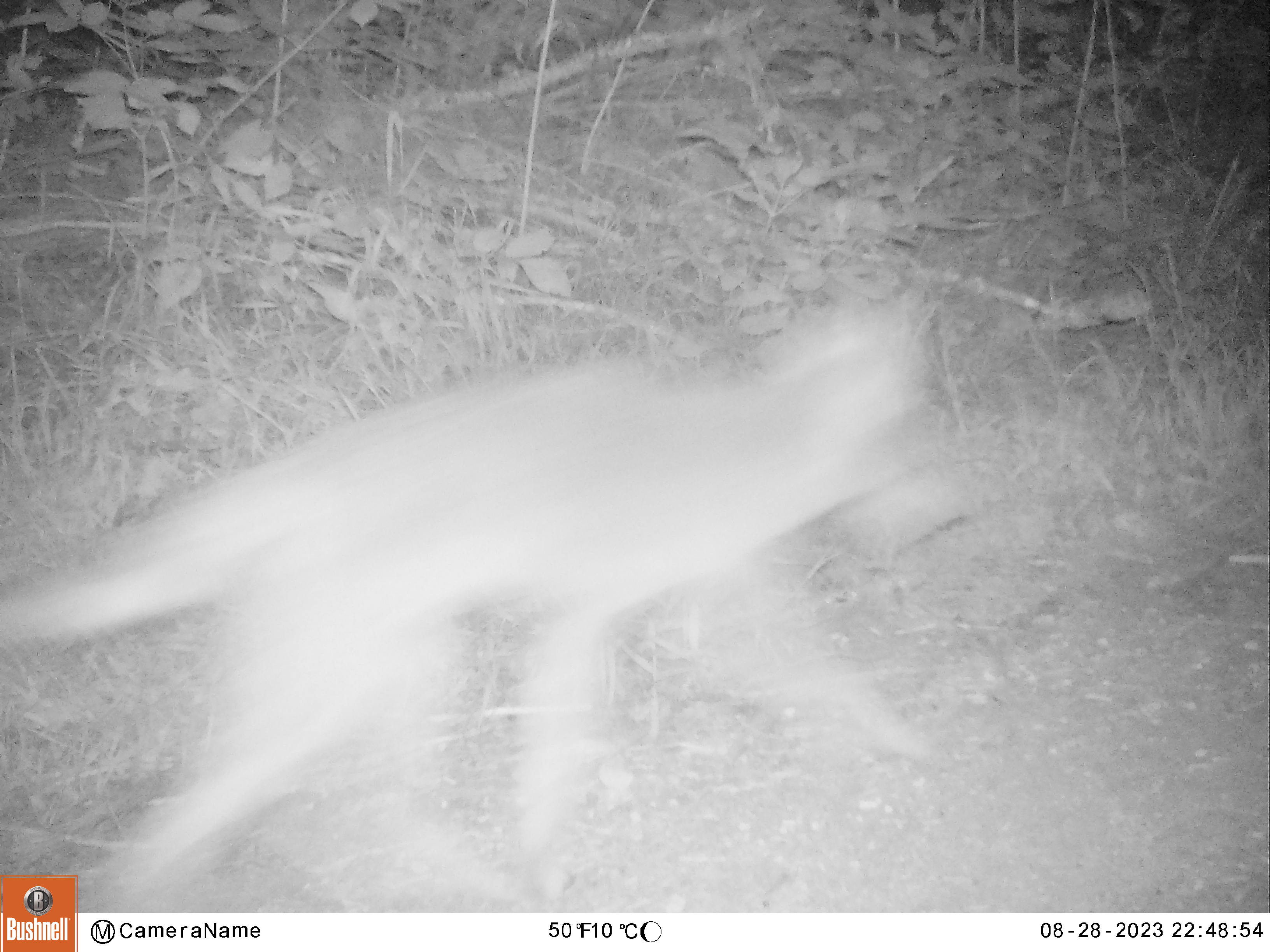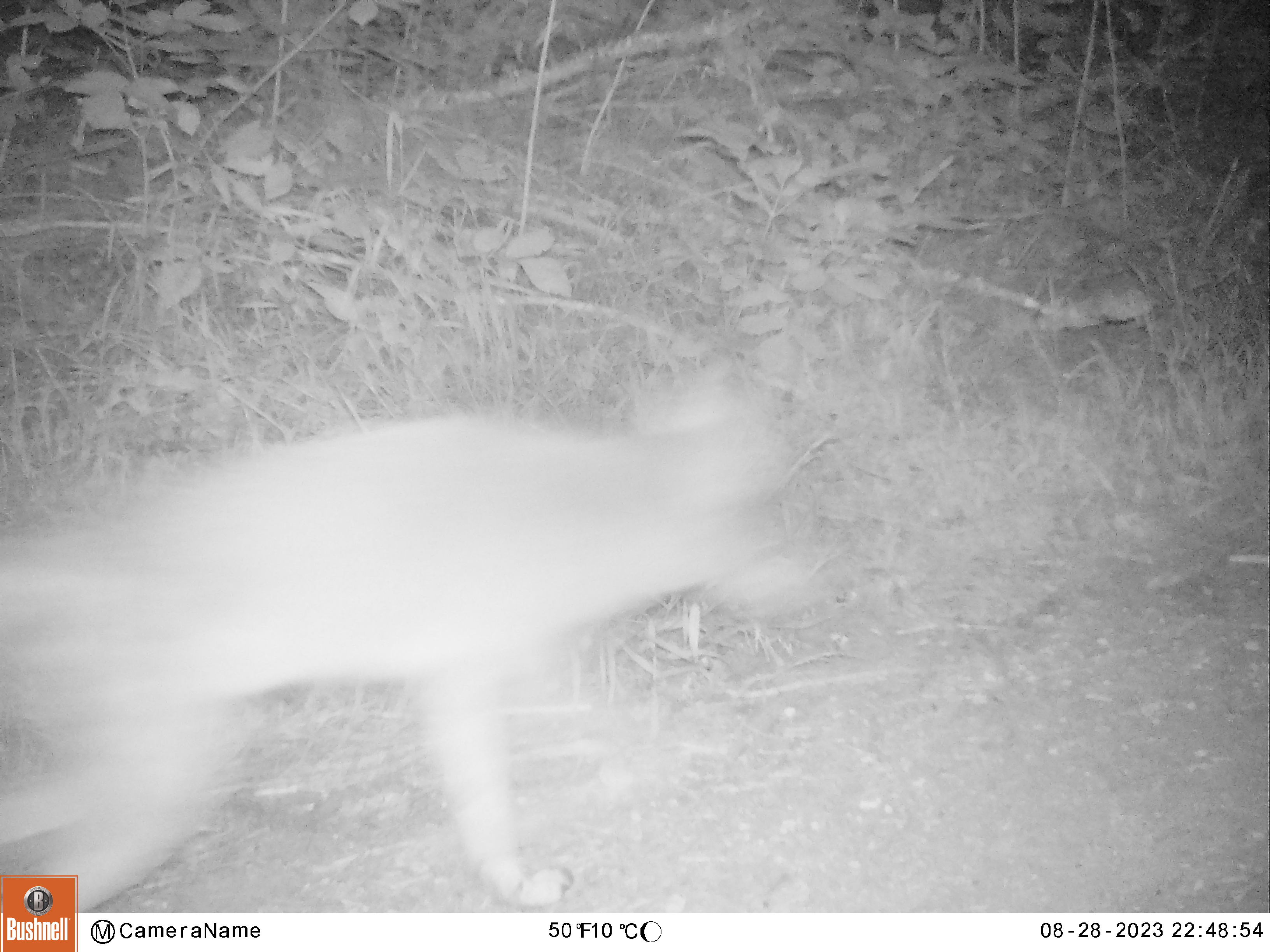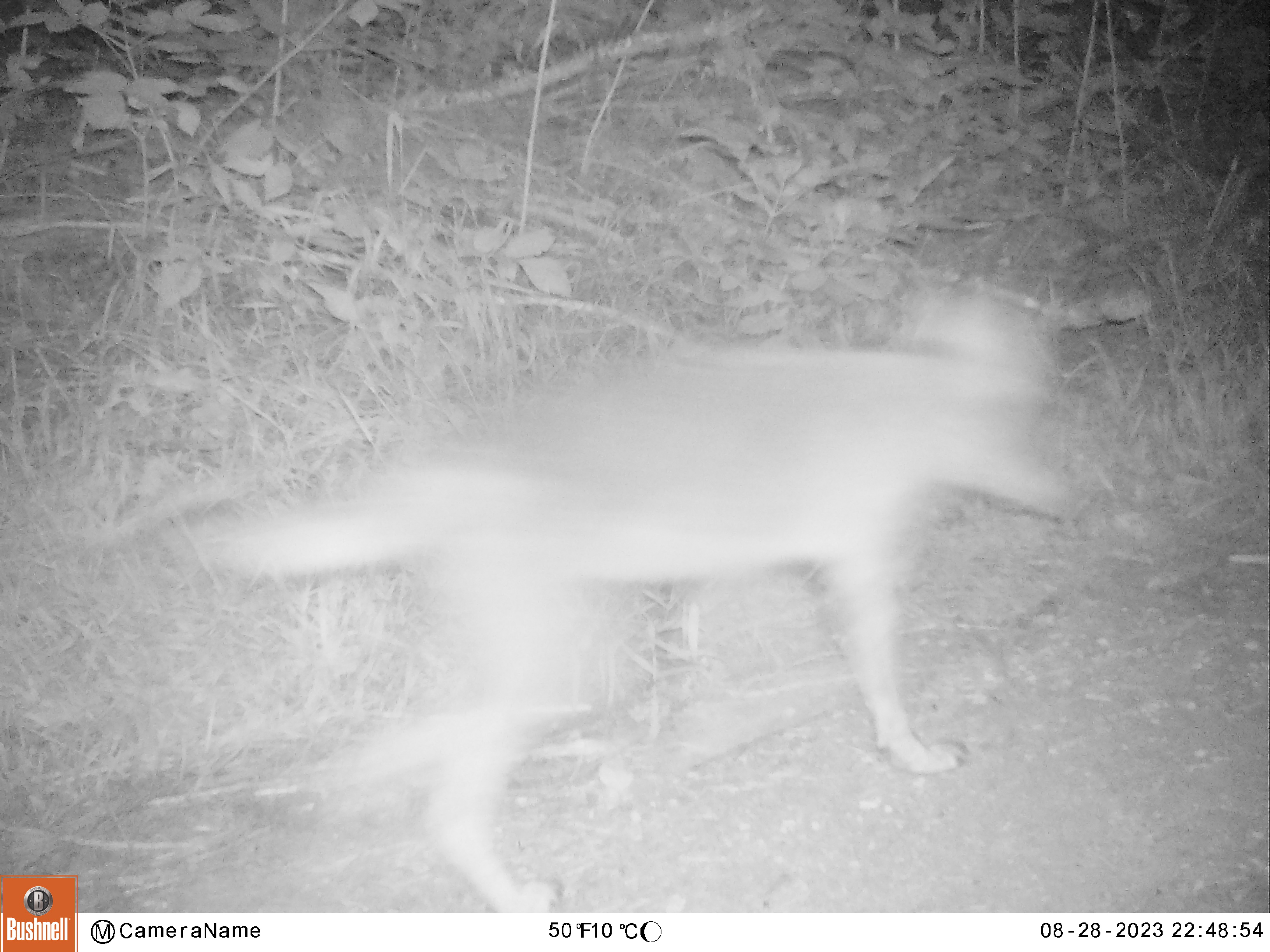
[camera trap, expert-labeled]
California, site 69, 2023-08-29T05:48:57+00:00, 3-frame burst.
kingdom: Animalia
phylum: Chordata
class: Mammalia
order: Carnivora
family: Canidae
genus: Canis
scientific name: Canis latrans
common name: coyote